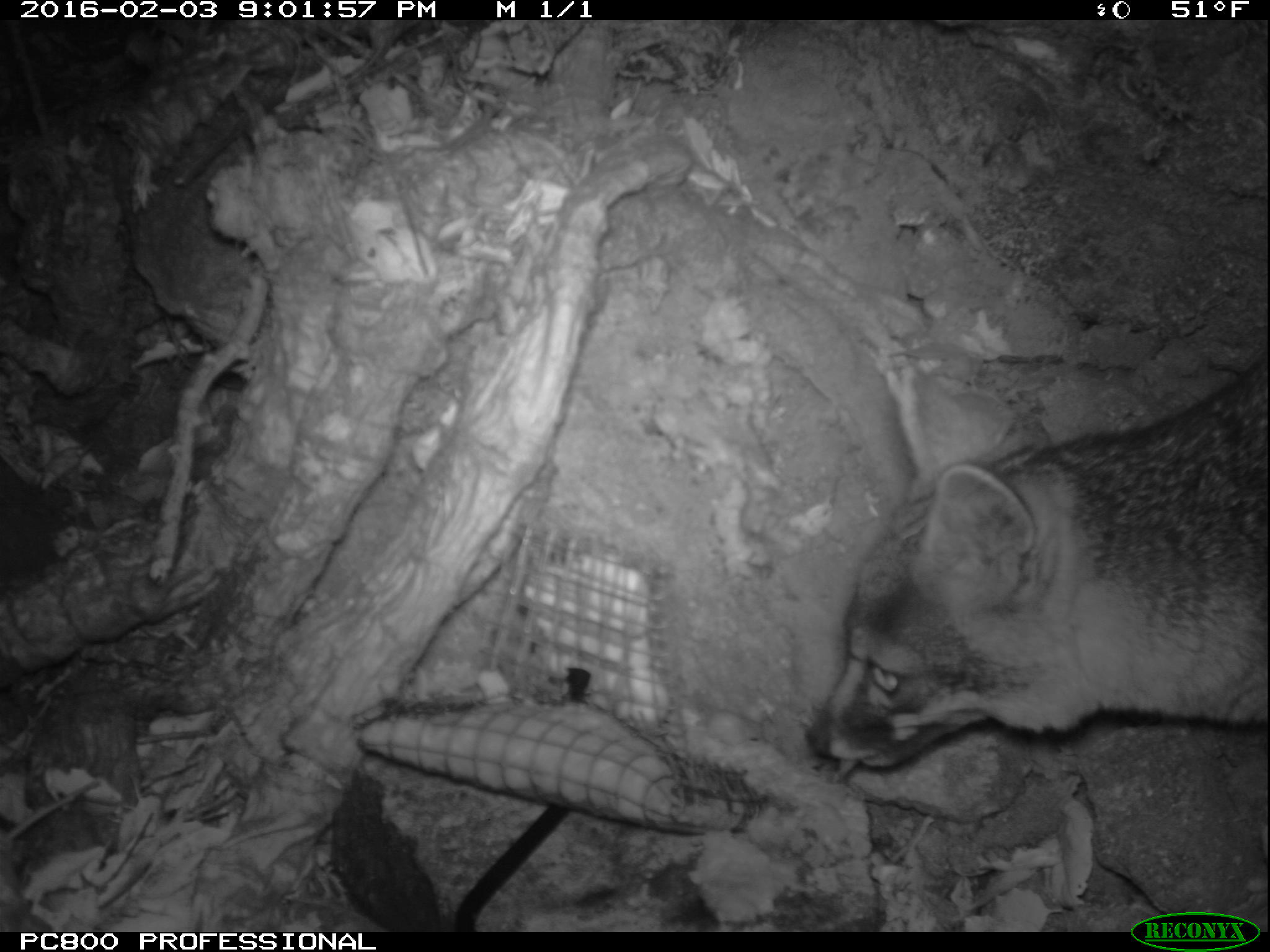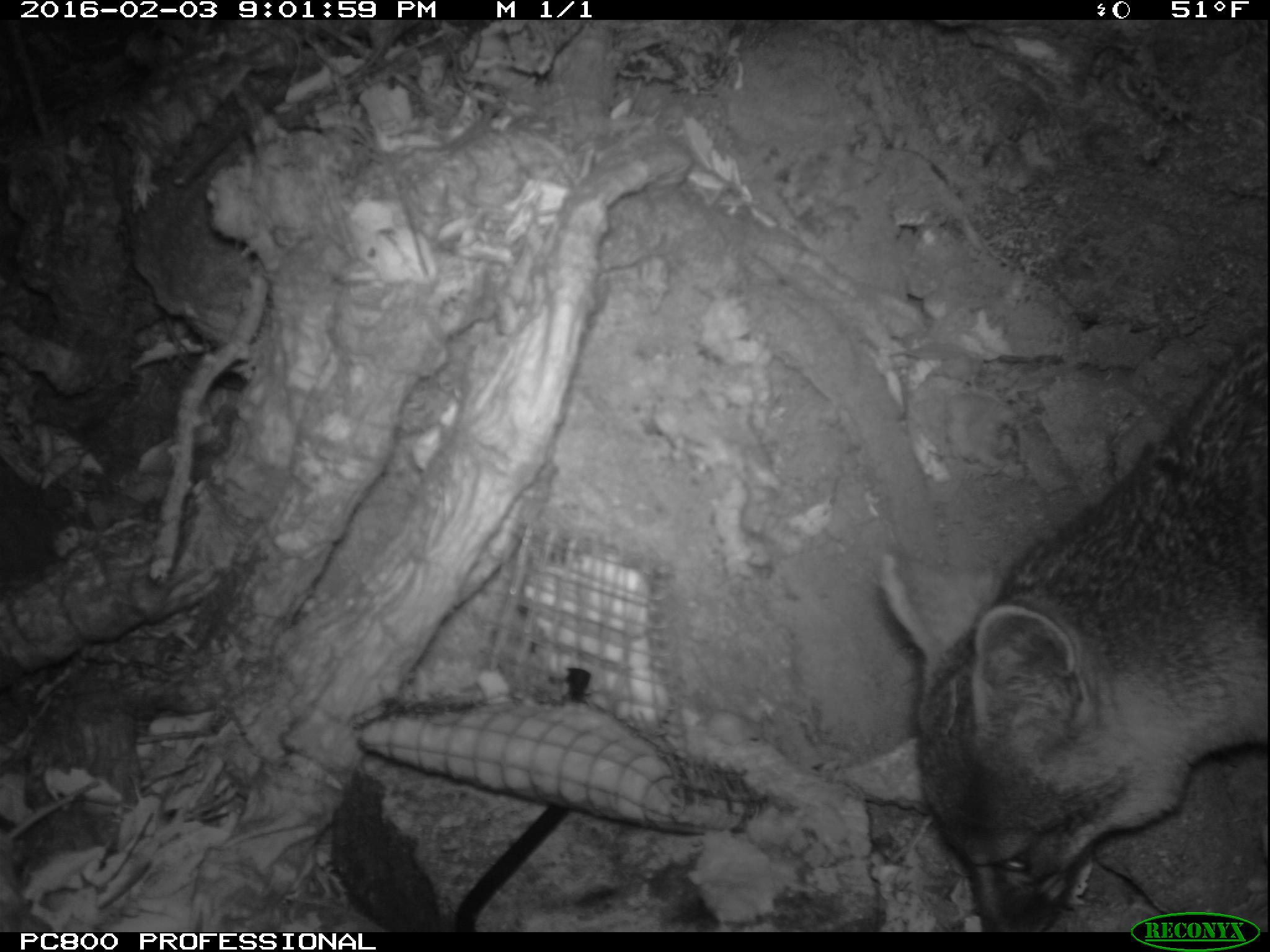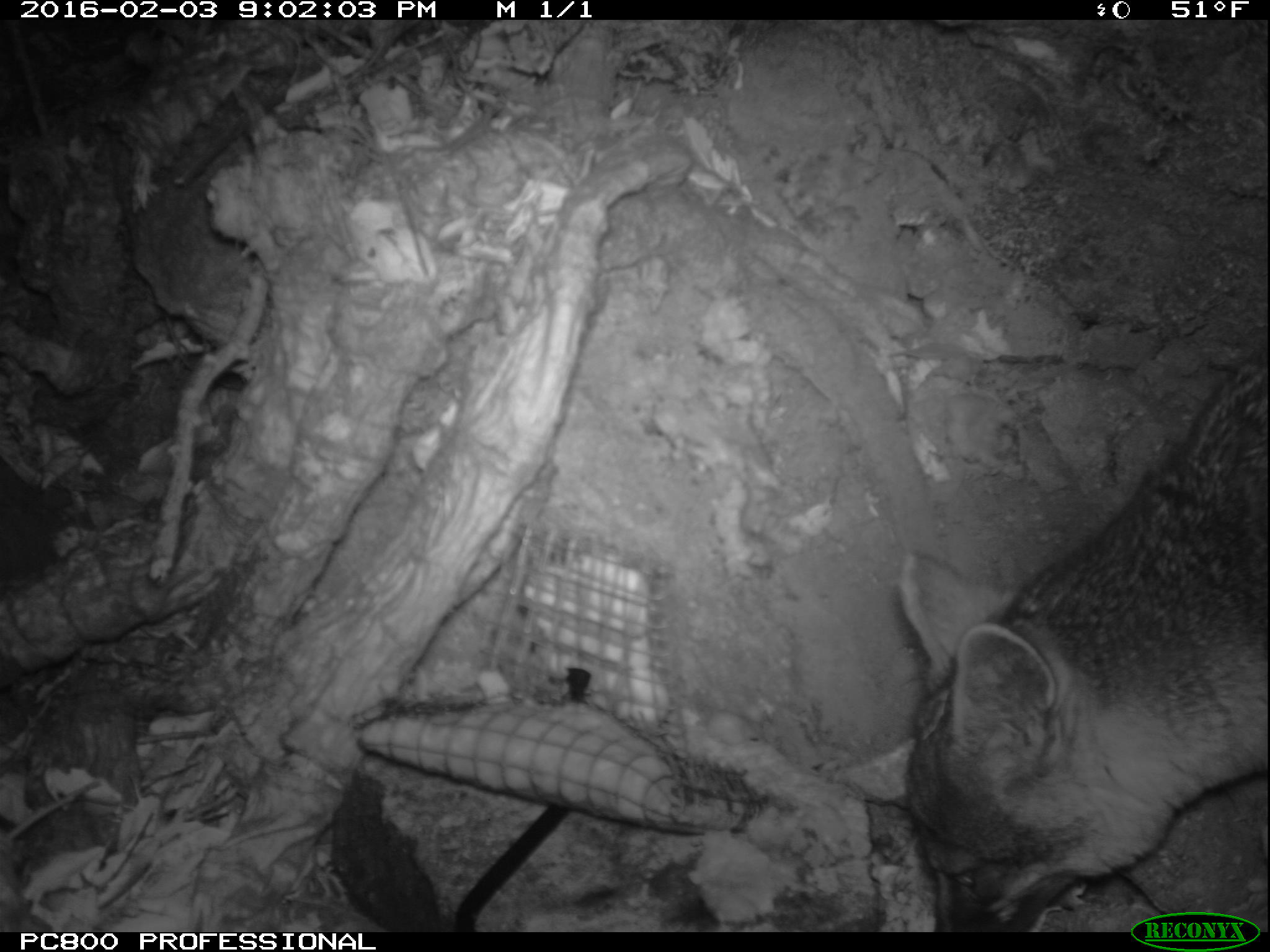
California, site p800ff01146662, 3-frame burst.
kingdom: Animalia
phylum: Chordata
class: Mammalia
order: Carnivora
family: Canidae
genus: Urocyon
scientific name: Urocyon littoralis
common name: island fox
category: fox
Fox (island fox) (Urocyon littoralis).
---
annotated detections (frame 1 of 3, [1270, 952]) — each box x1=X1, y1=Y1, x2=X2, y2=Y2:
fox: x1=807, y1=354, x2=1269, y2=763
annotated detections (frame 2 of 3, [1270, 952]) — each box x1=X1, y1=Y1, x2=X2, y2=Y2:
fox: x1=875, y1=323, x2=1269, y2=933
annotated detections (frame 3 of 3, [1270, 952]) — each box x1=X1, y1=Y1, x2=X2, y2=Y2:
fox: x1=899, y1=356, x2=1269, y2=931